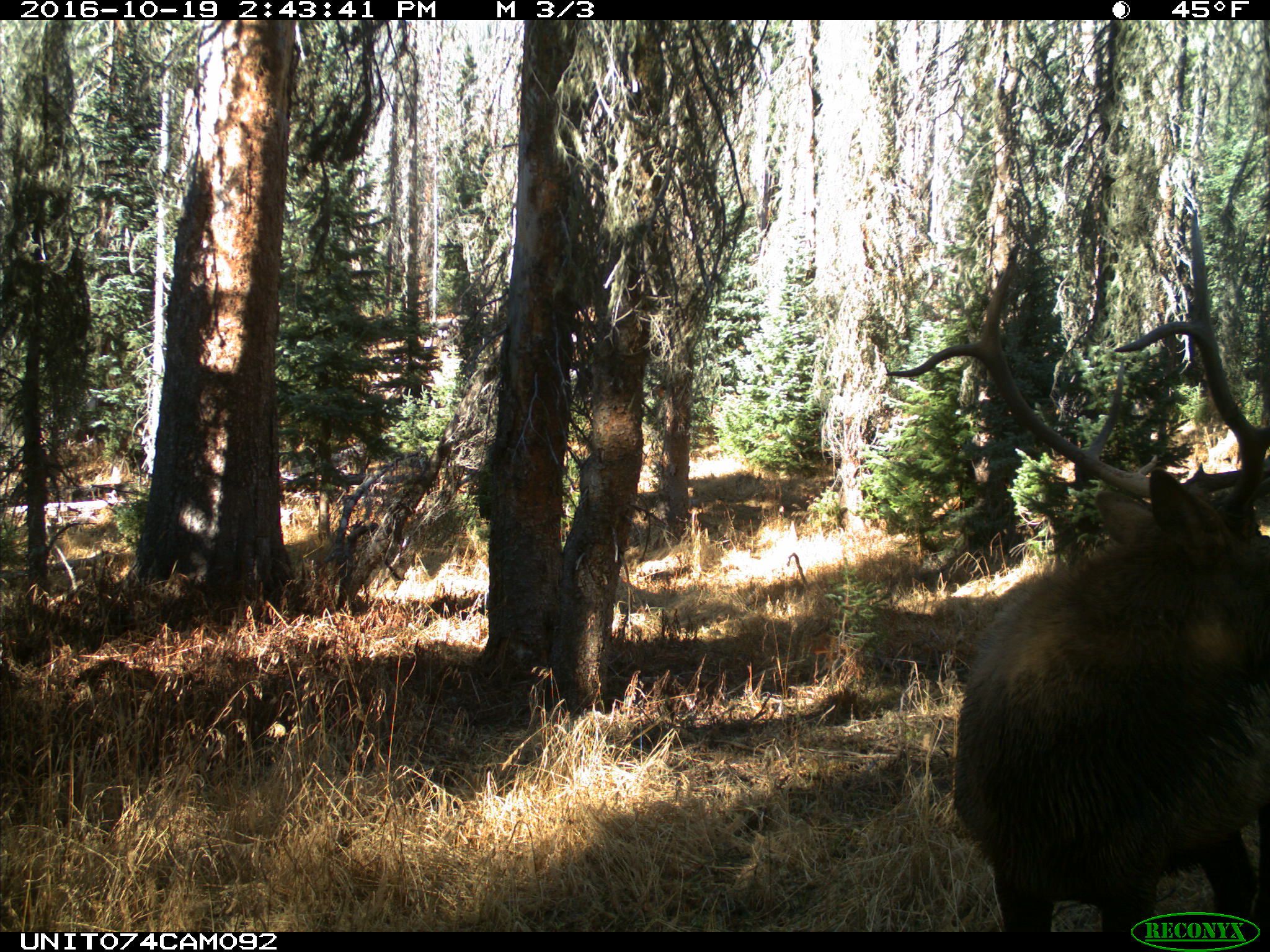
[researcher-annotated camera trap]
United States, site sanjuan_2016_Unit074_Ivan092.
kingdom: Animalia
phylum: Chordata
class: Mammalia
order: Artiodactyla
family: Cervidae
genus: Cervus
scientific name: Cervus elaphus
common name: red deer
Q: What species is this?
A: Cervus elaphus (red deer).